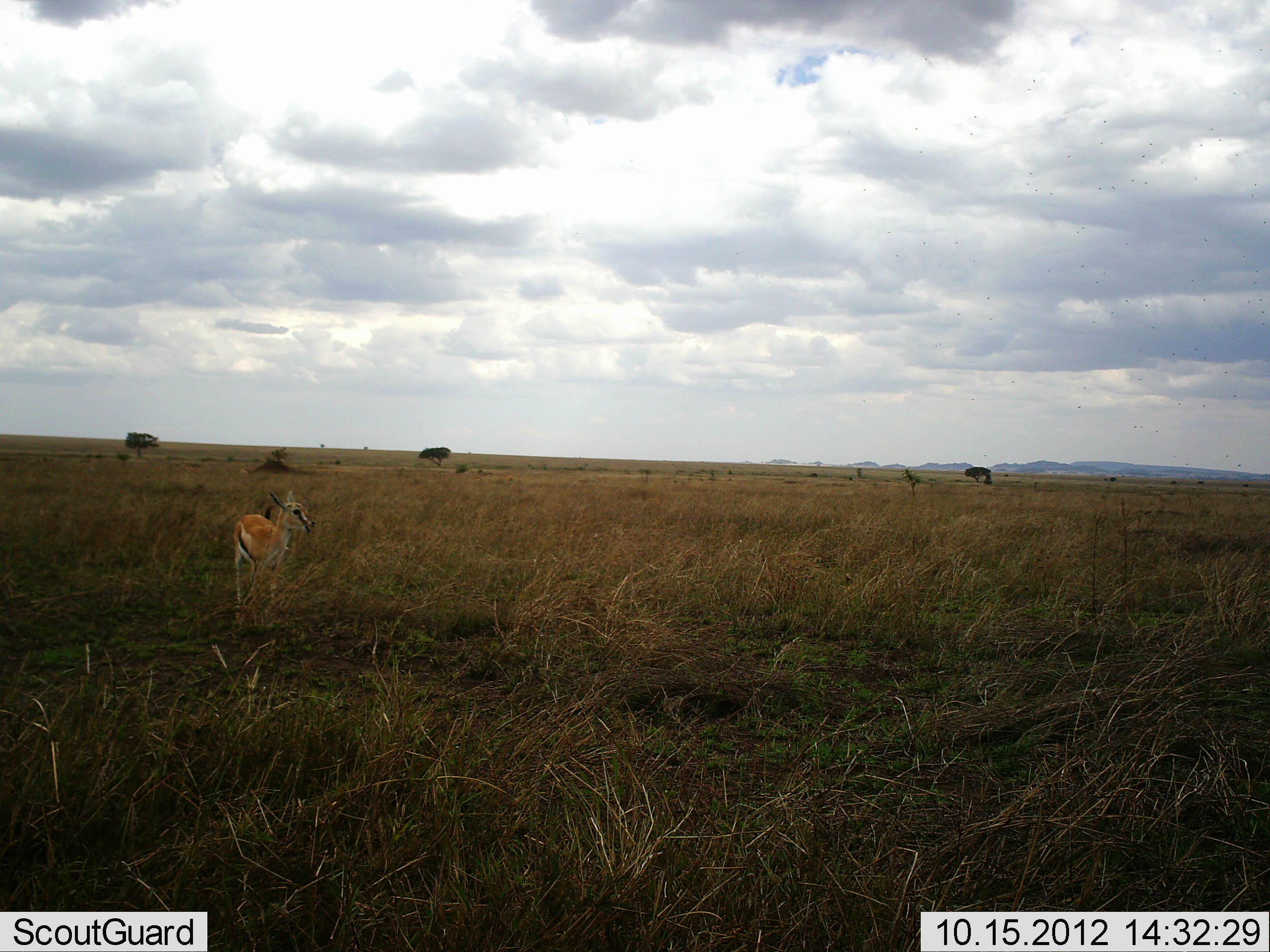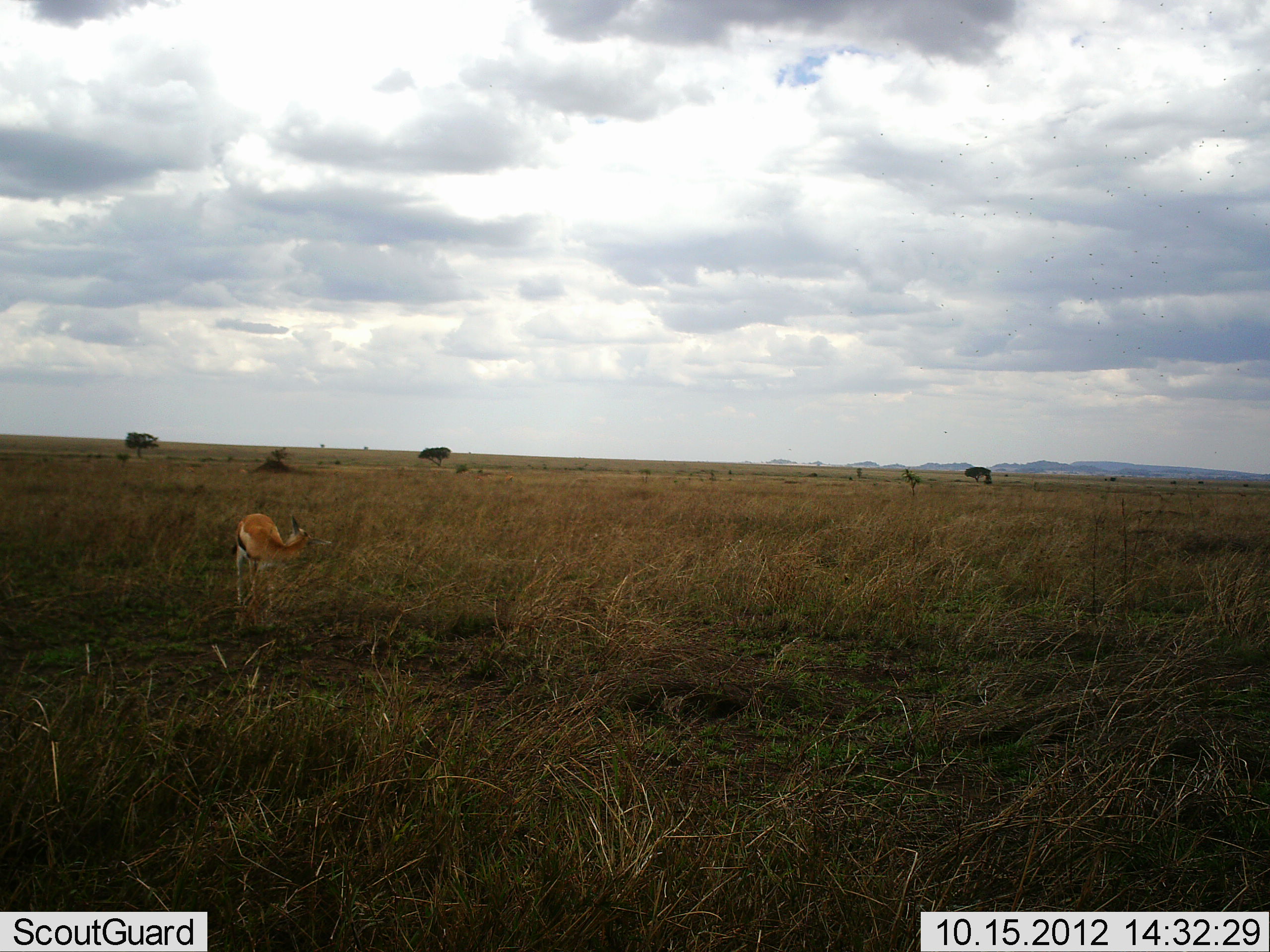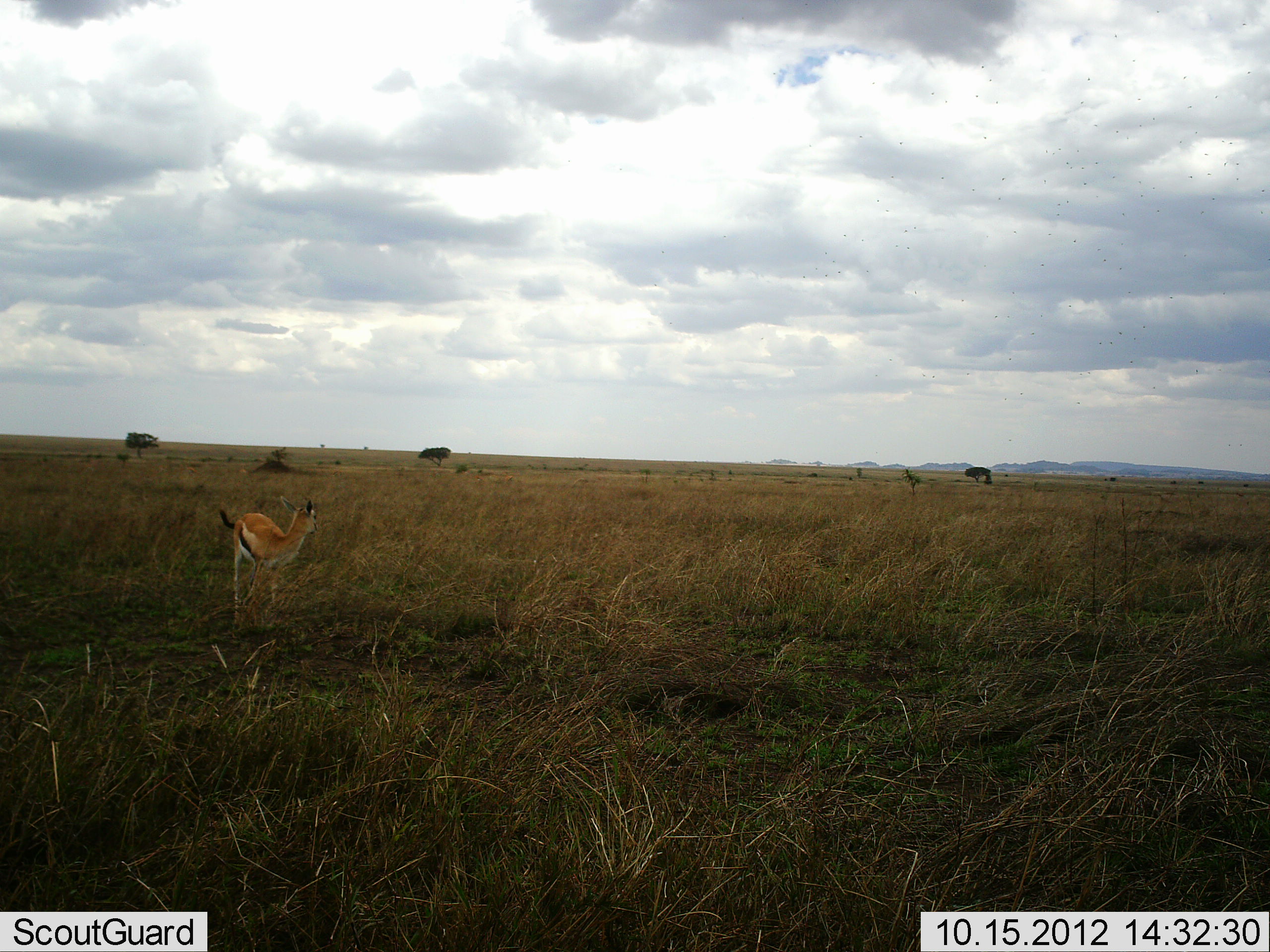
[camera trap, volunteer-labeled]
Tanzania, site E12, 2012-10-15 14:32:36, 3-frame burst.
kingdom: Animalia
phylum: Chordata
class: Mammalia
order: Artiodactyla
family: Bovidae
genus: Eudorcas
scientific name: Eudorcas thomsonii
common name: thomson's gazelle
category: gazellethomsons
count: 1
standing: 90%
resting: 0%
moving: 0%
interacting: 0%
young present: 0%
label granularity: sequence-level